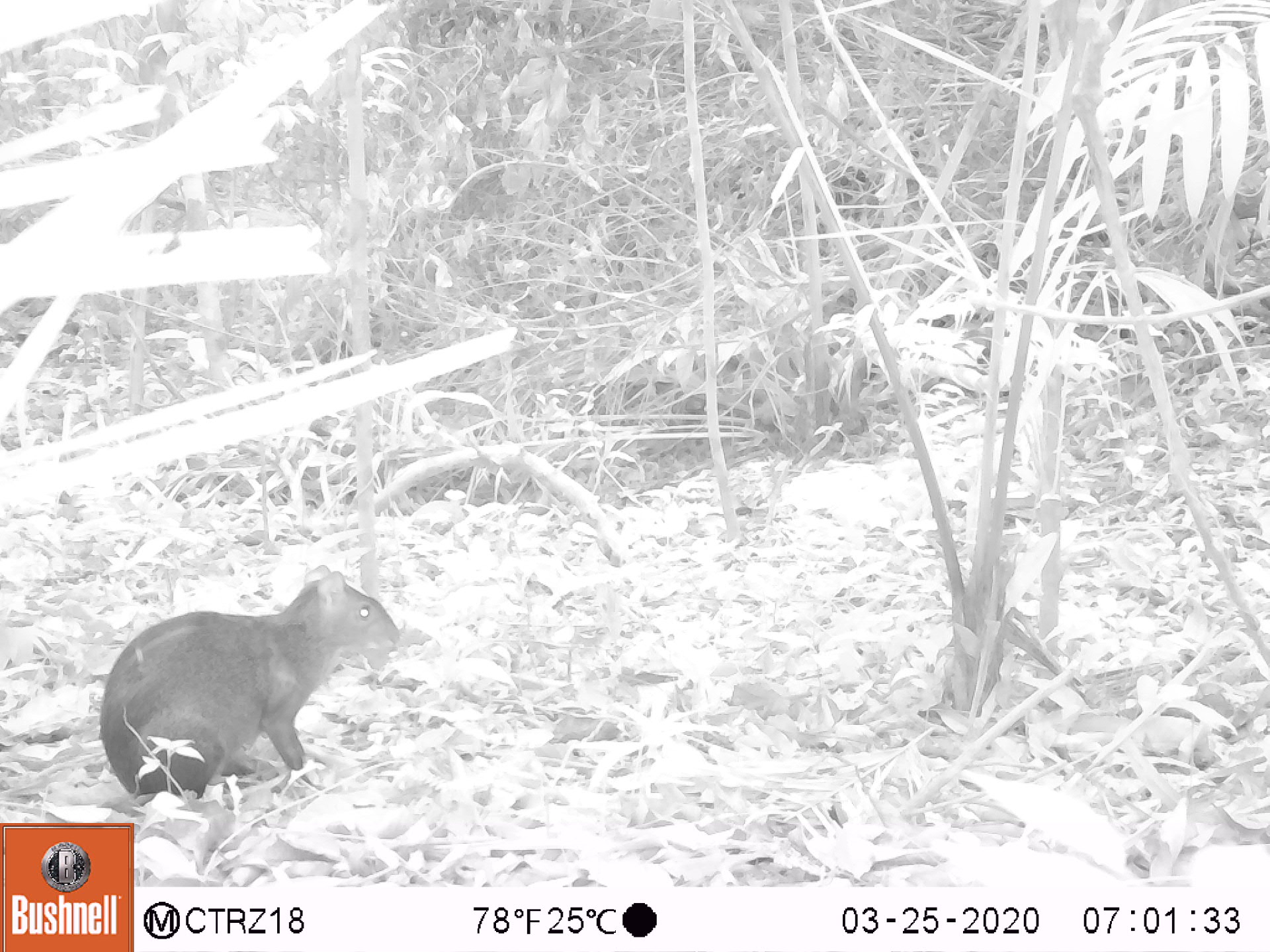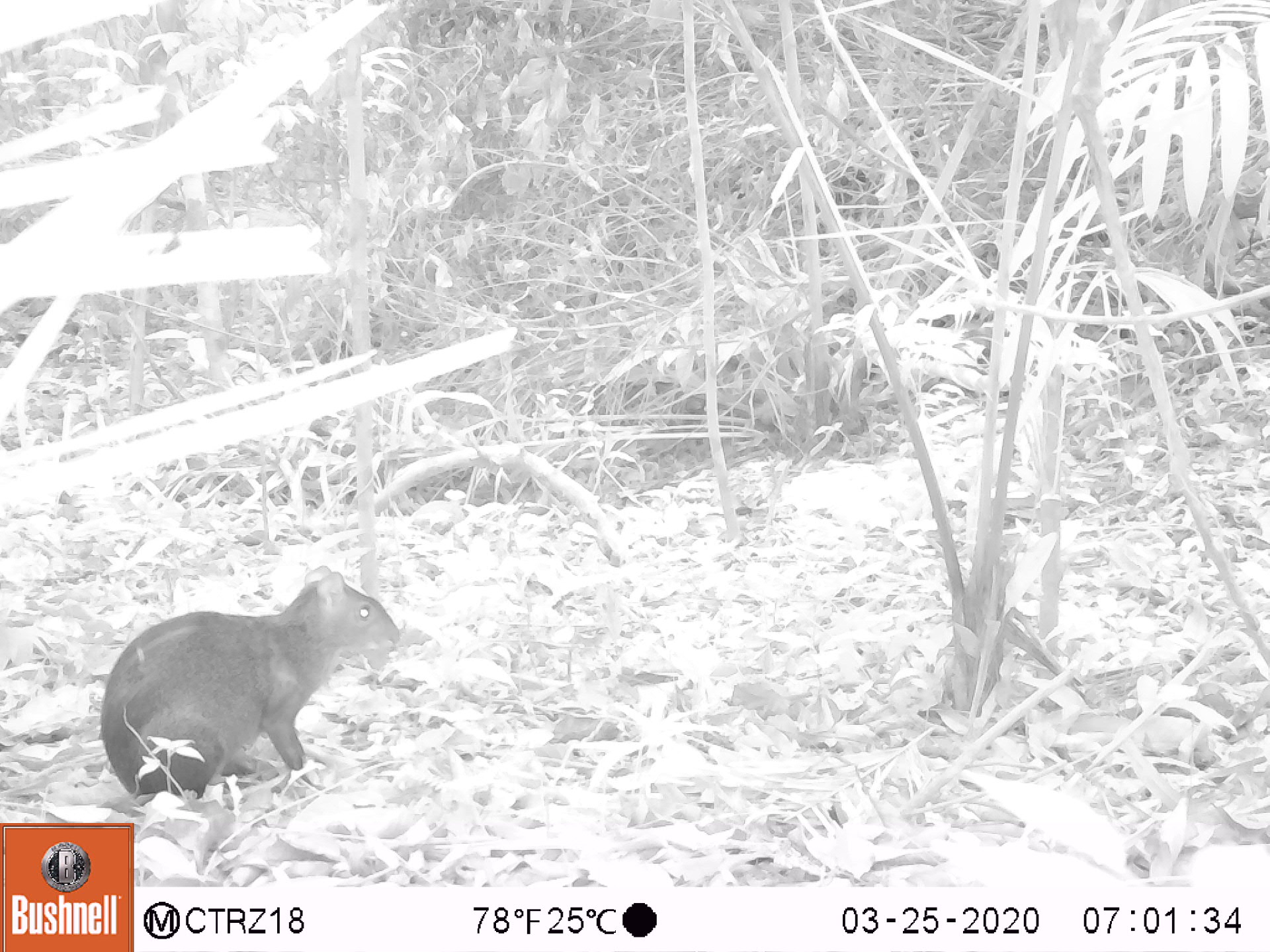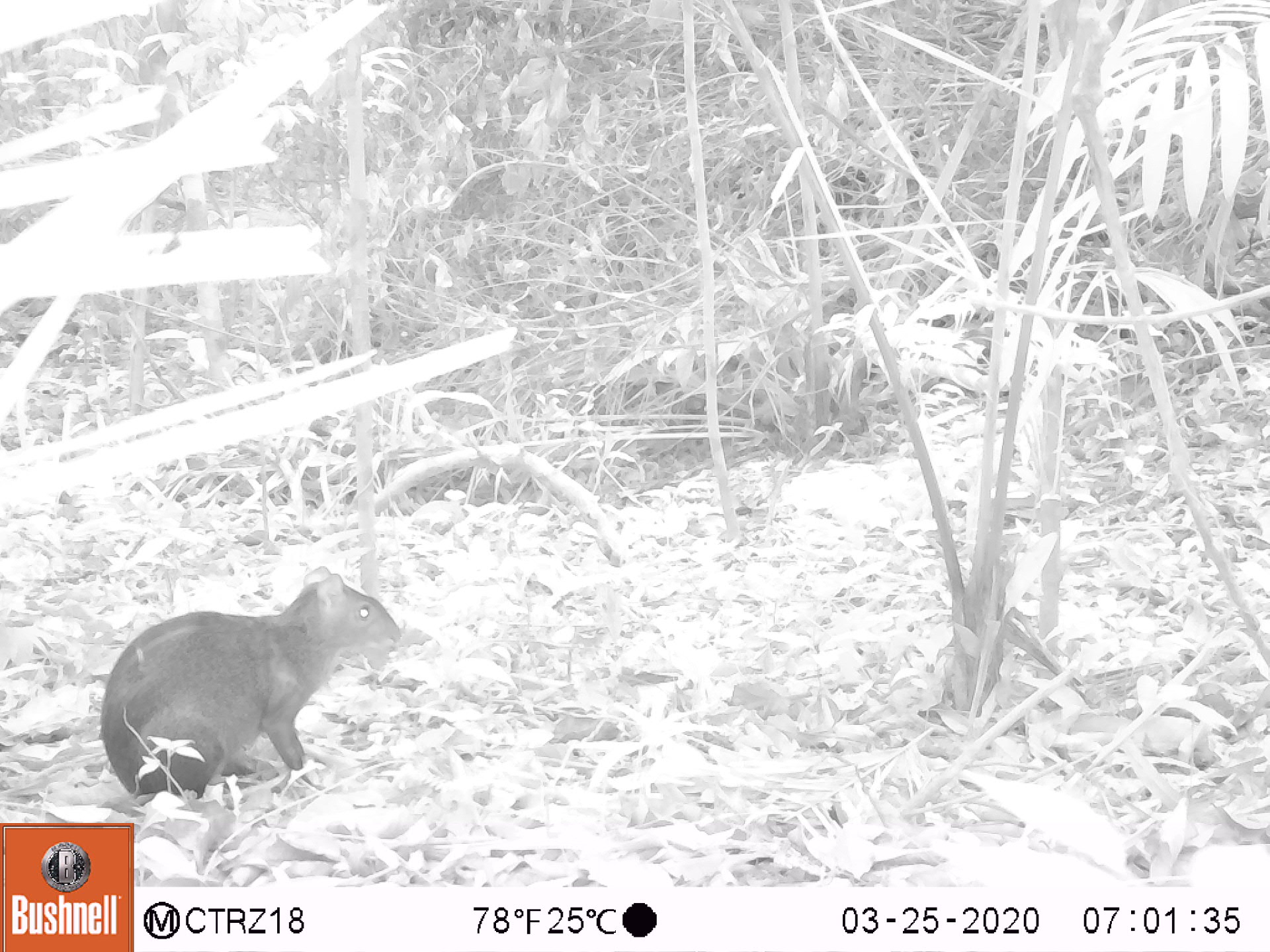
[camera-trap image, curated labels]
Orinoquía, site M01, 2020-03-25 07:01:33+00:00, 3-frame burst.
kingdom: Animalia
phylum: Chordata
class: Mammalia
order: Rodentia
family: Dasyproctidae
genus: Dasyprocta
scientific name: Dasyprocta fuliginosa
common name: black agouti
Black agouti (Dasyprocta fuliginosa).